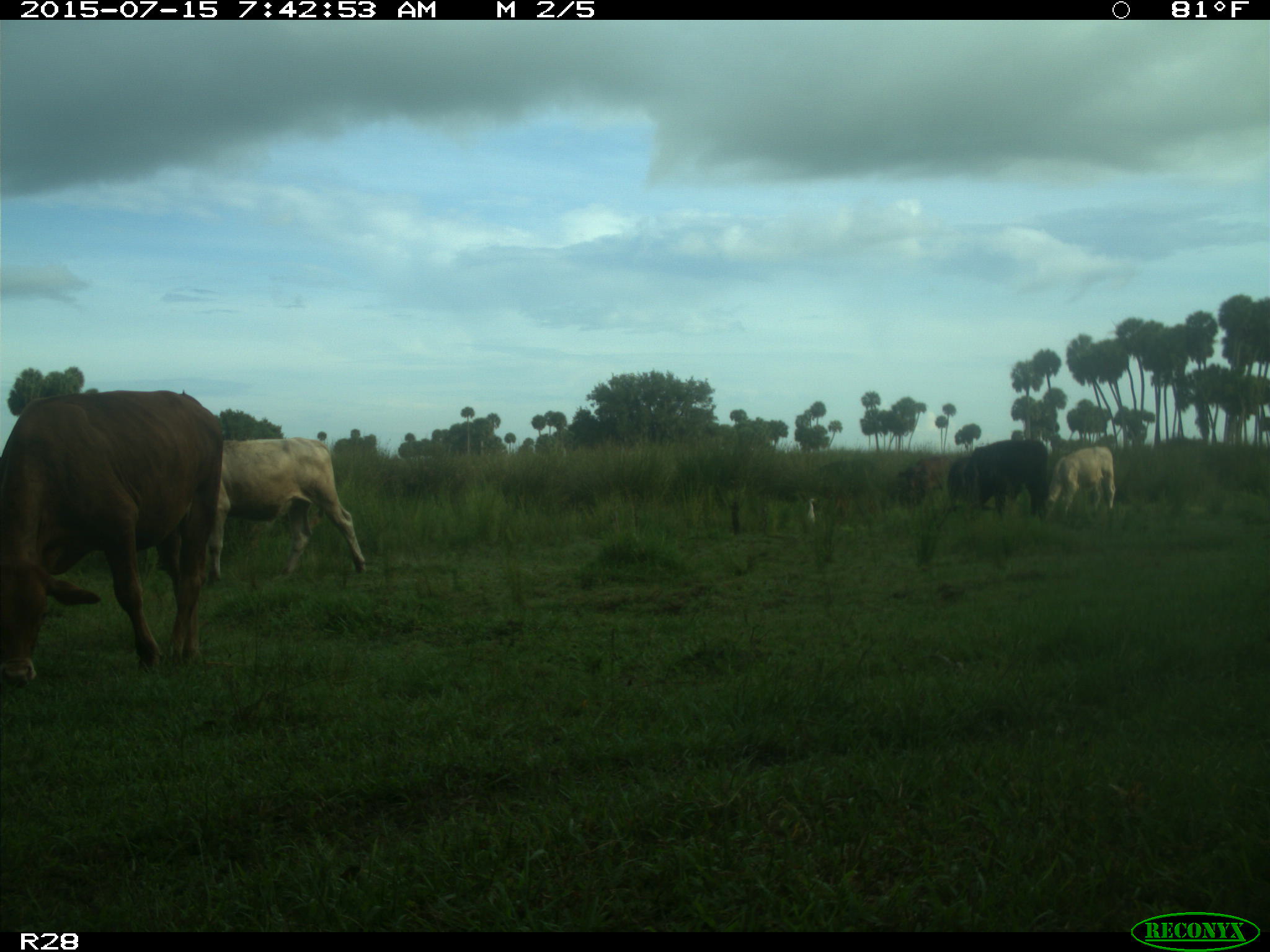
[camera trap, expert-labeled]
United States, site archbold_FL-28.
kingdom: Animalia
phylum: Chordata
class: Mammalia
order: Artiodactyla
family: Bovidae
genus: Bos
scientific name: Bos taurus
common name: domestic cow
Bos taurus (domestic cow).